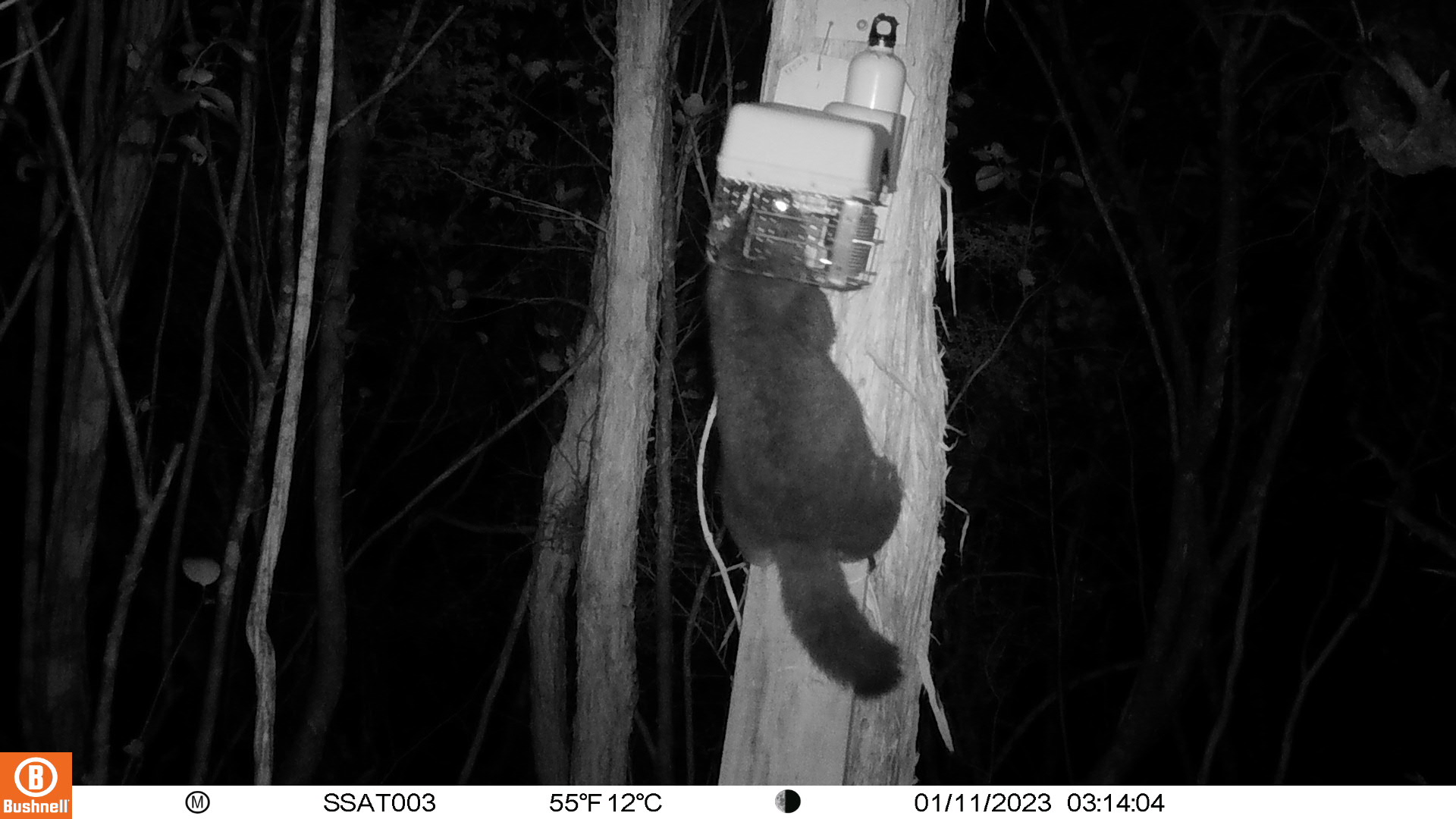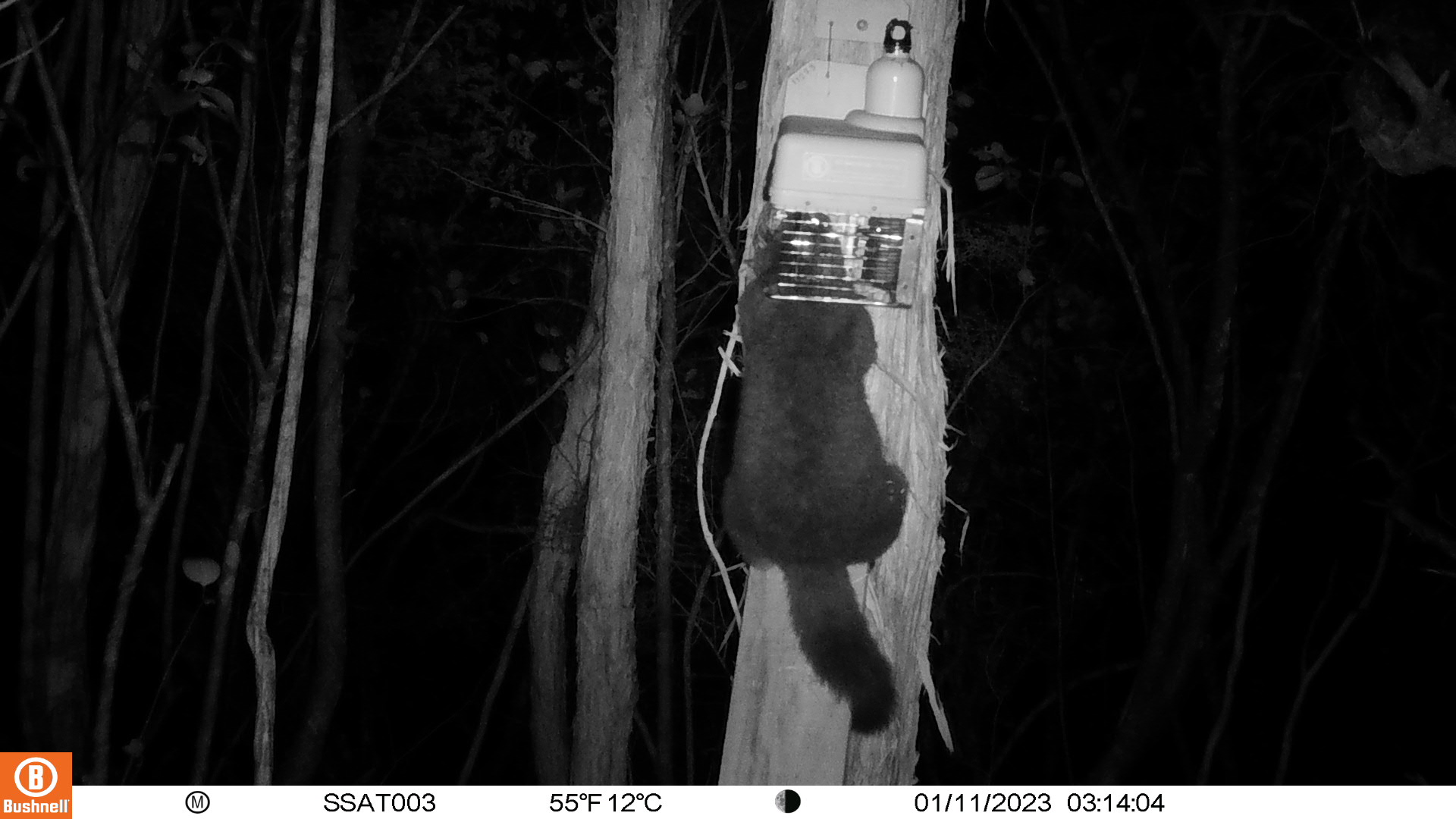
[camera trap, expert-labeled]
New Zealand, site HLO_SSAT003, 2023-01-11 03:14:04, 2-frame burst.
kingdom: Animalia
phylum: Chordata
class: Mammalia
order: Diprotodontia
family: Phalangeridae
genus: Trichosurus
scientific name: Trichosurus vulpecula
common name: common brushtail possum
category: possum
Possum (common brushtail possum) (Trichosurus vulpecula).